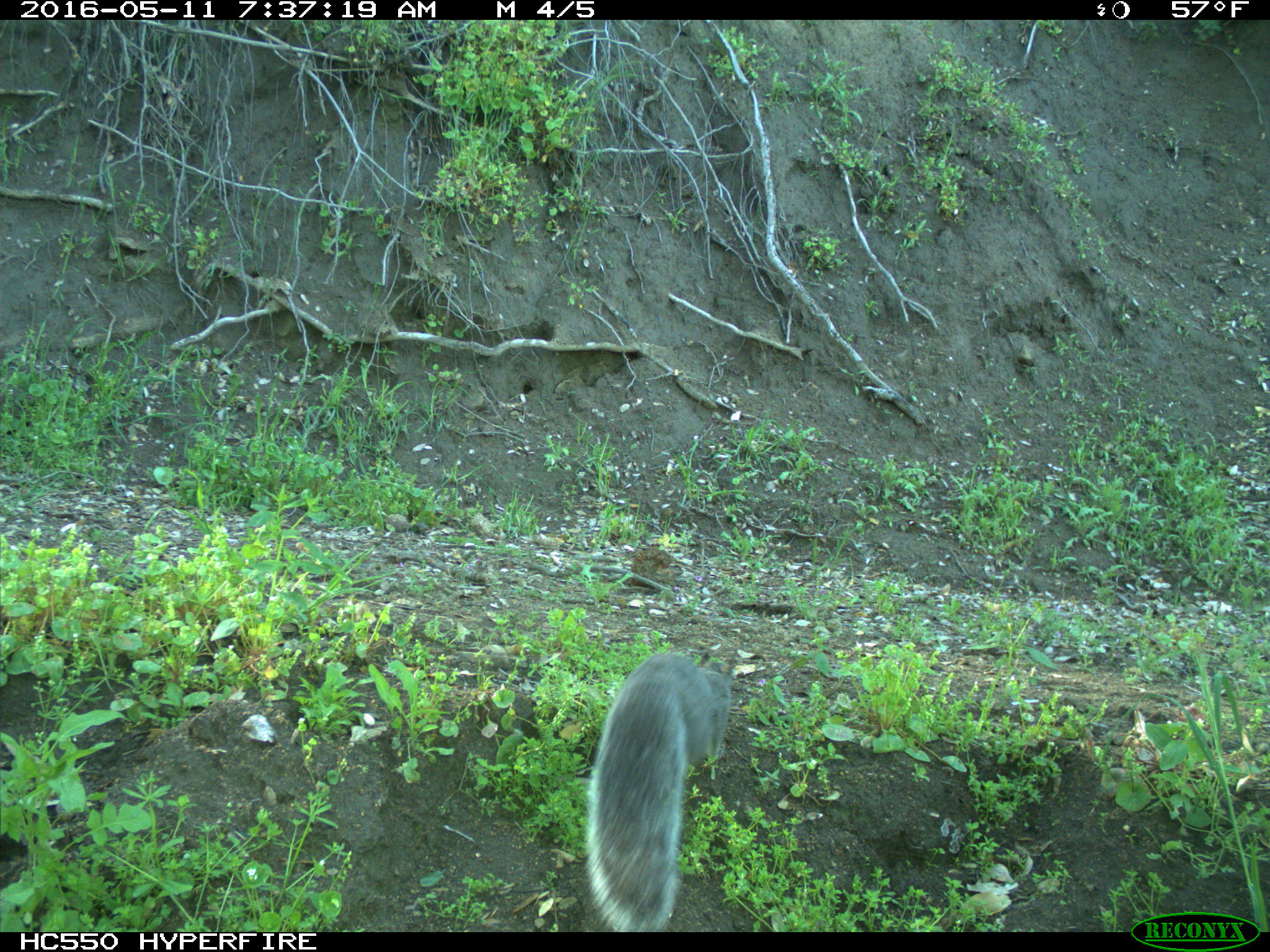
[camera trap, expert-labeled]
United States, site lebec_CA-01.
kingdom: Animalia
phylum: Chordata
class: Mammalia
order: Rodentia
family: Sciuridae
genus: Sciurus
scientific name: Sciurus carolinensis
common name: eastern gray squirrel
Sciurus carolinensis (eastern gray squirrel).